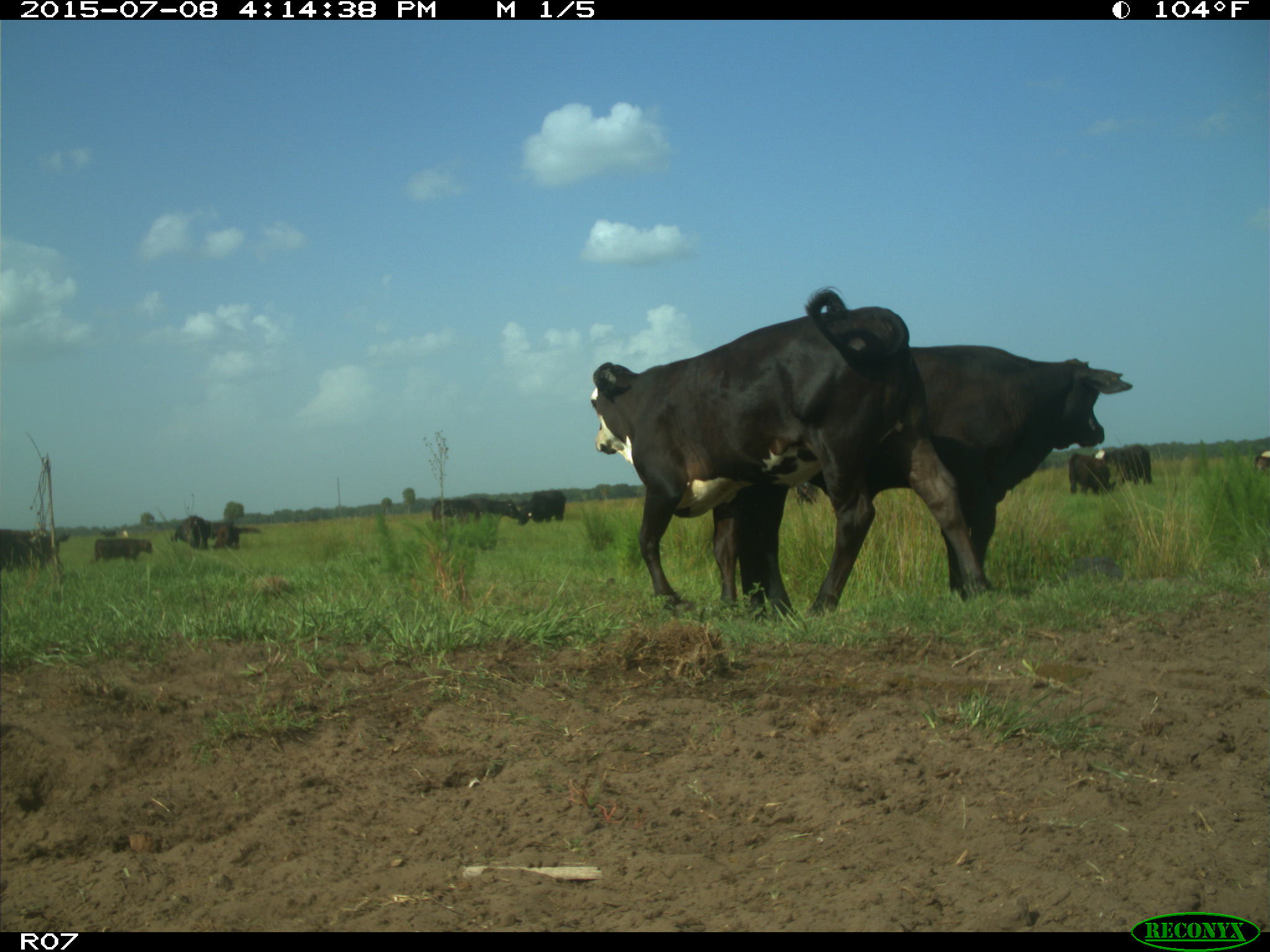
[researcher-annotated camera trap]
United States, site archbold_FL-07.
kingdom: Animalia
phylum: Chordata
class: Mammalia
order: Artiodactyla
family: Bovidae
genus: Bos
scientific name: Bos taurus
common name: domestic cow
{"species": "Bos taurus (domestic cow)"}